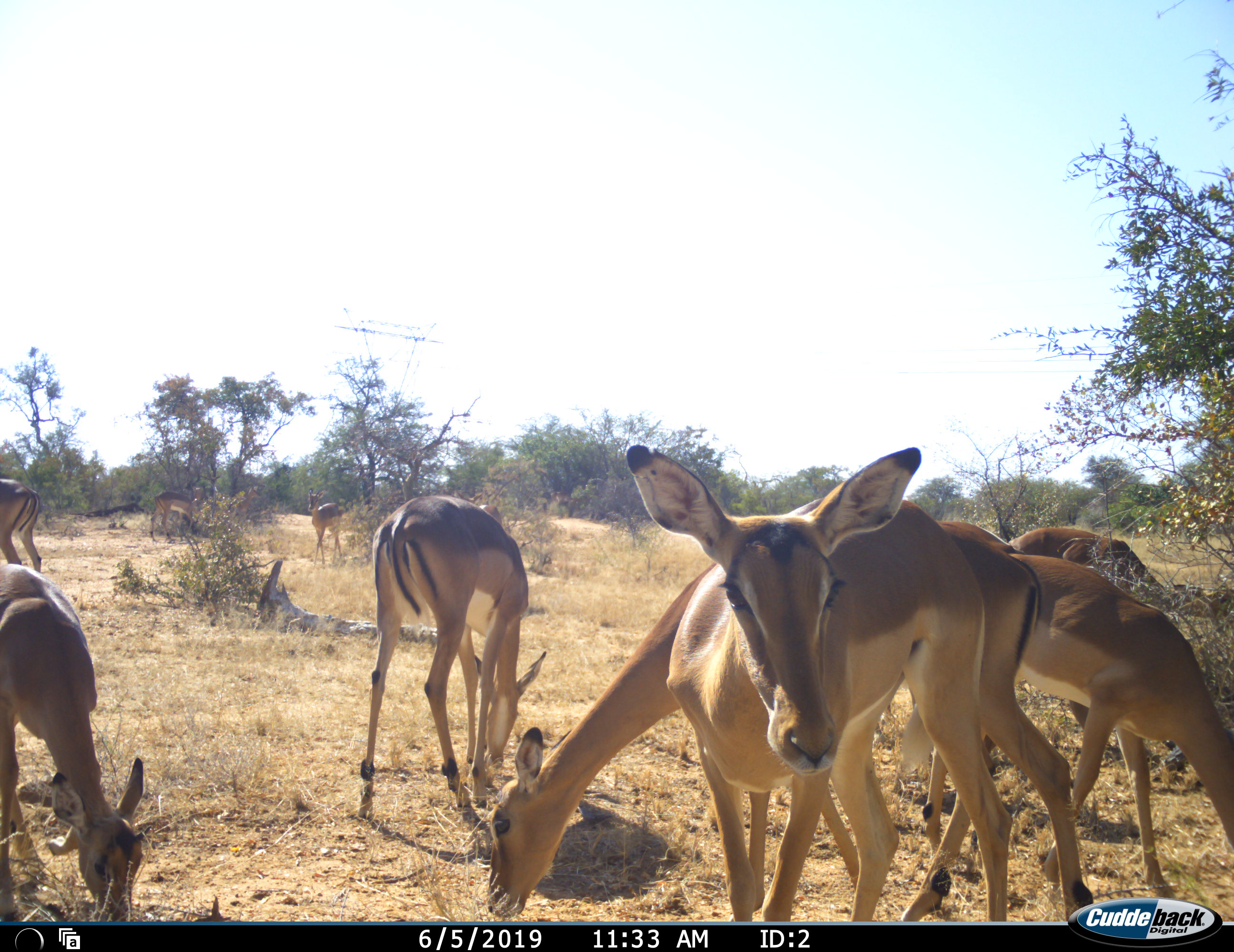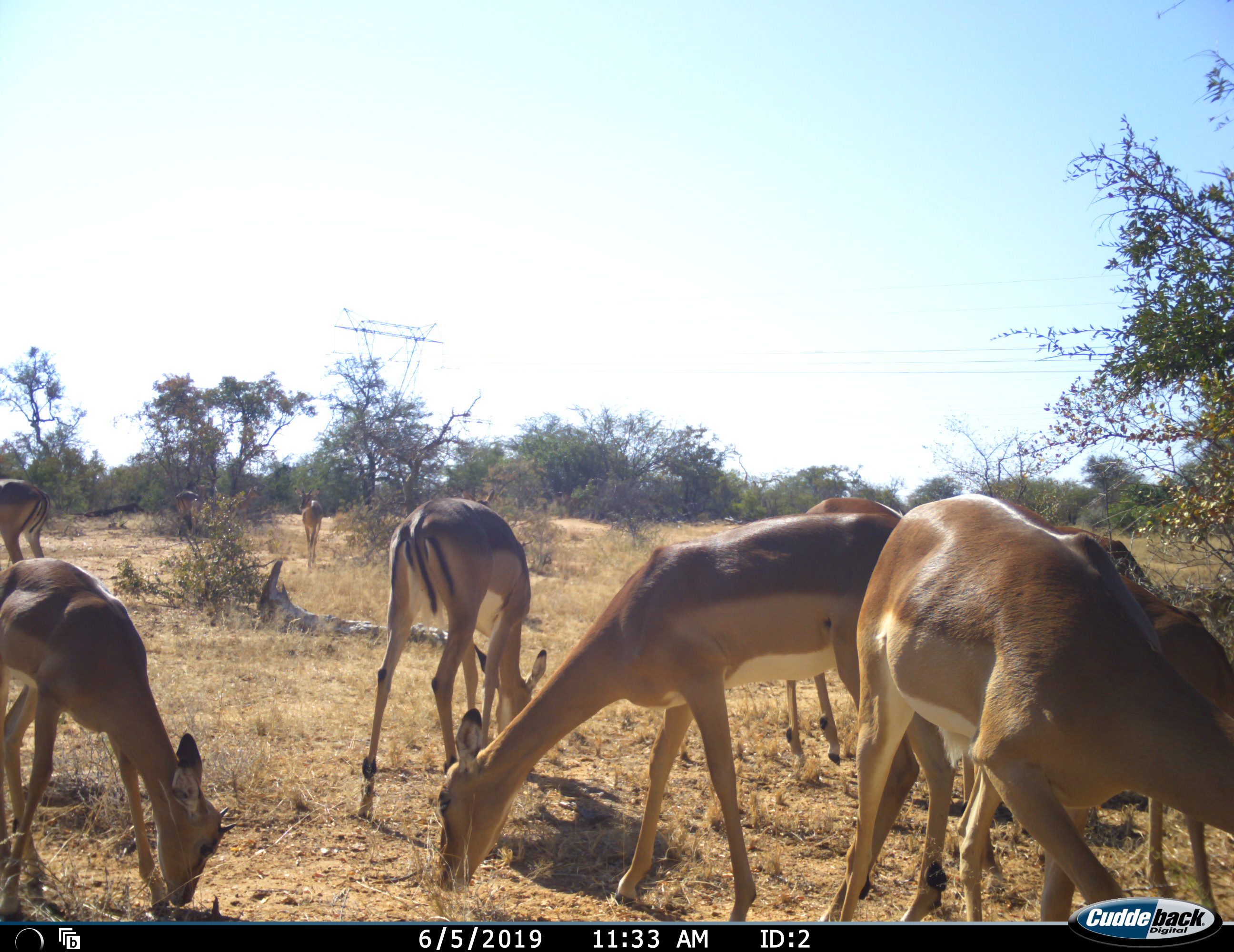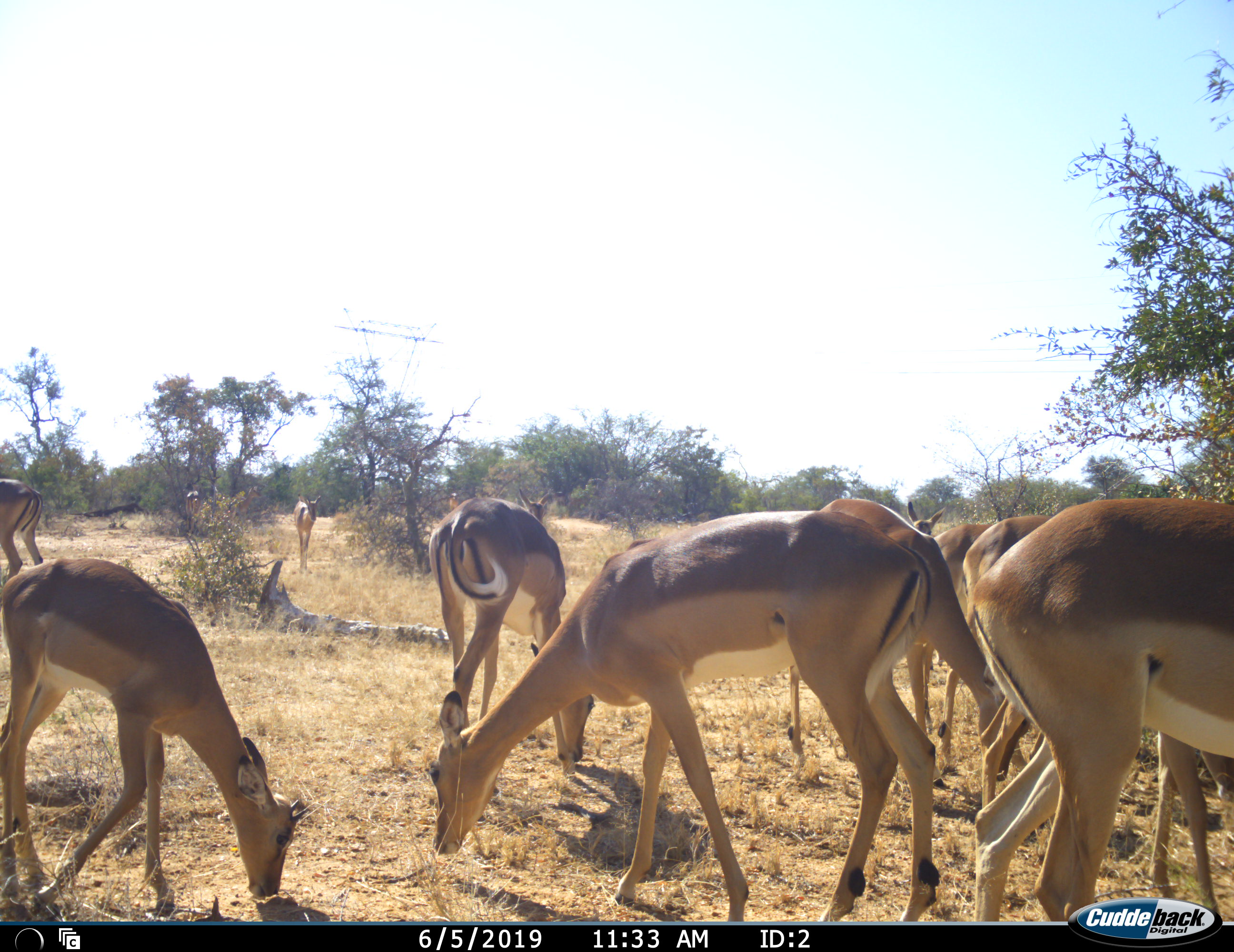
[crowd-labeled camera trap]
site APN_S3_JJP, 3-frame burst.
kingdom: Animalia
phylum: Chordata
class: Mammalia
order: Artiodactyla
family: Bovidae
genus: Aepyceros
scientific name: Aepyceros melampus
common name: impala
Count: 11-50.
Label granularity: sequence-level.